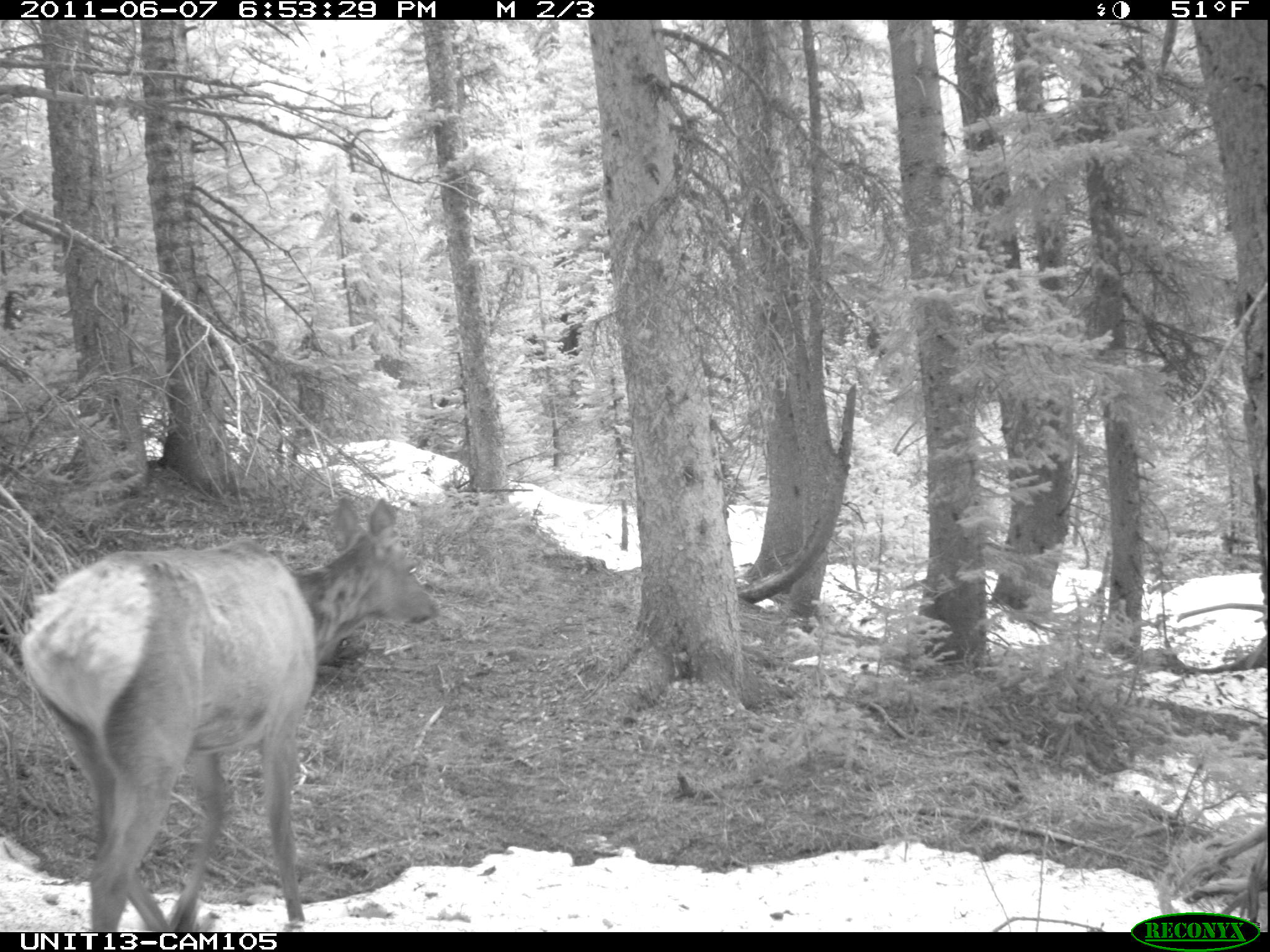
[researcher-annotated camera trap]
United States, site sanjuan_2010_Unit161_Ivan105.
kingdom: Animalia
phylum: Chordata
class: Mammalia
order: Artiodactyla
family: Cervidae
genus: Cervus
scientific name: Cervus elaphus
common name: red deer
Cervus elaphus (red deer).